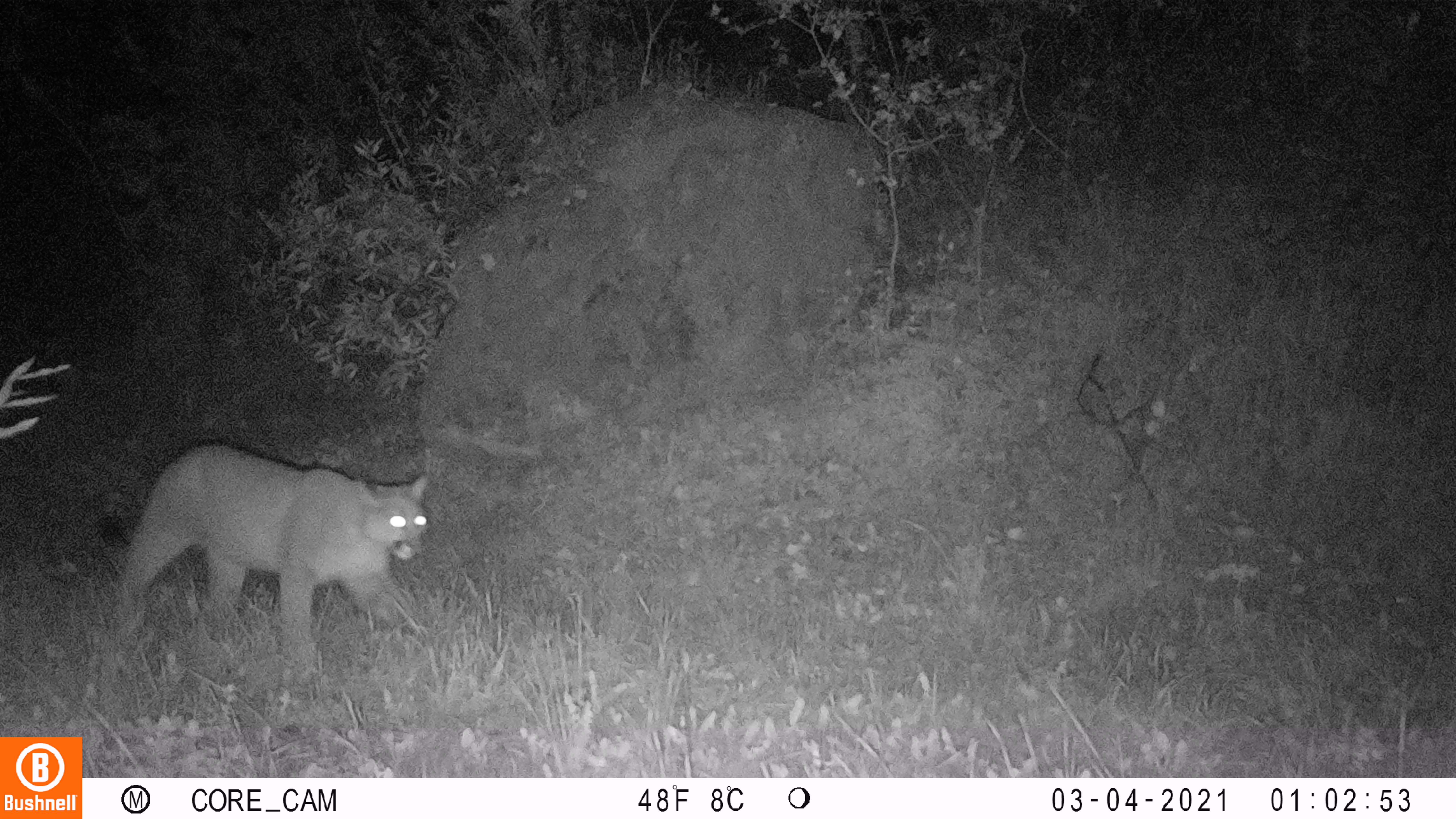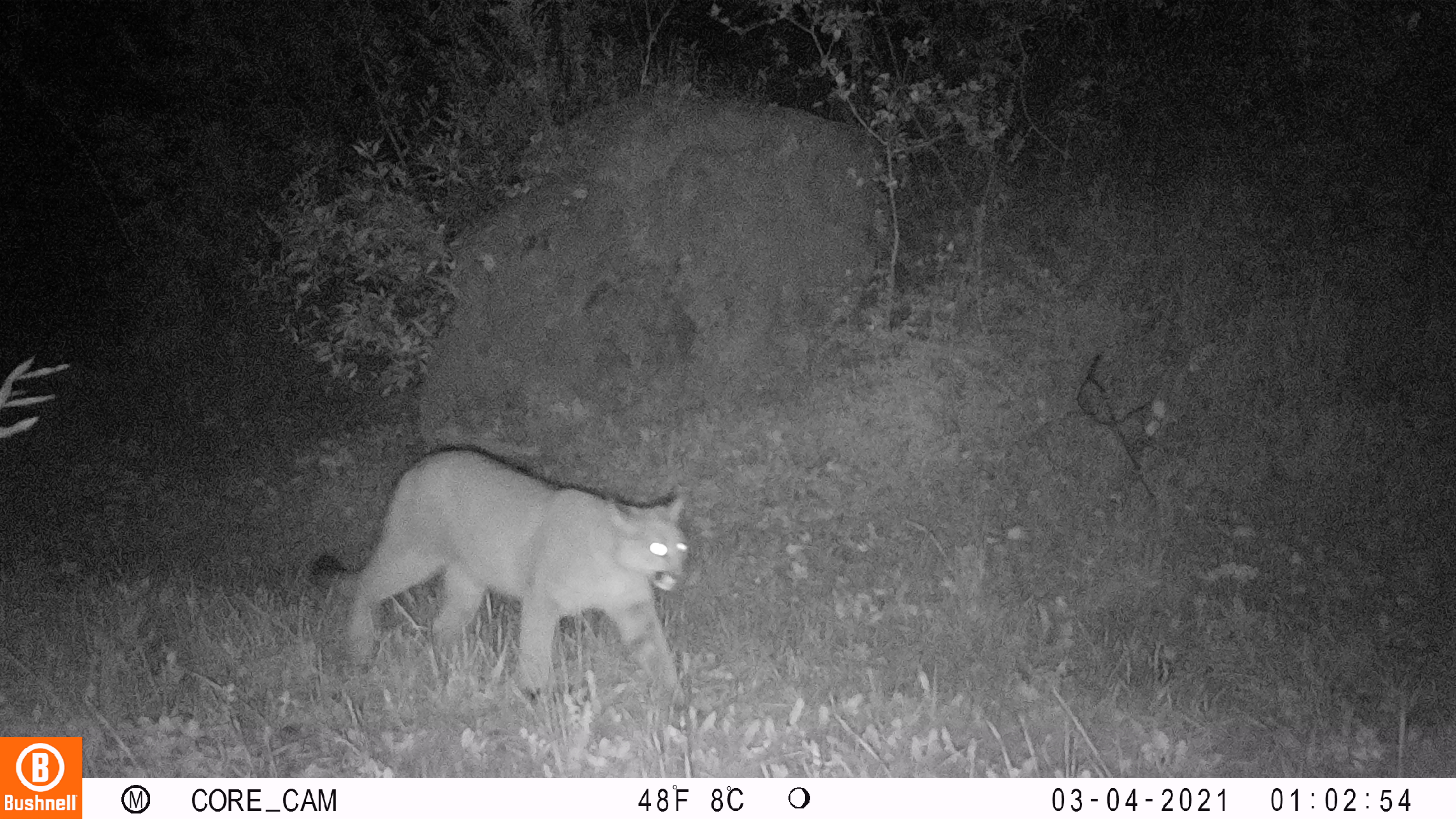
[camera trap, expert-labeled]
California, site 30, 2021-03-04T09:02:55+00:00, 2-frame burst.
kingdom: Animalia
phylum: Chordata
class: Mammalia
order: Carnivora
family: Felidae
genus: Puma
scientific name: Puma concolor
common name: puma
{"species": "puma (Puma concolor)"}